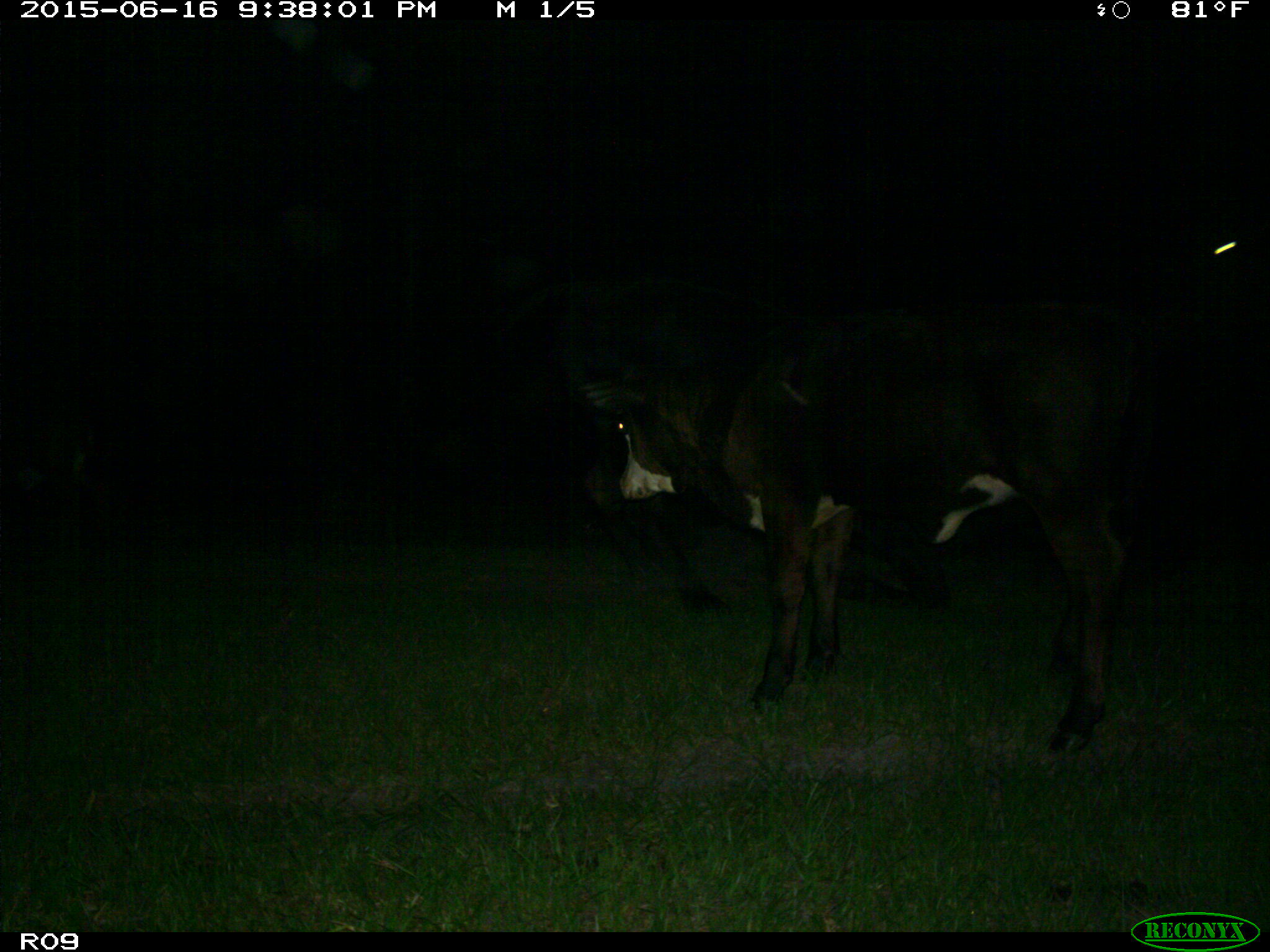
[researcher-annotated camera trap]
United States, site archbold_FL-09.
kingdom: Animalia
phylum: Chordata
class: Mammalia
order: Artiodactyla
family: Bovidae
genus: Bos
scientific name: Bos taurus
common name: domestic cow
Bos taurus (domestic cow).